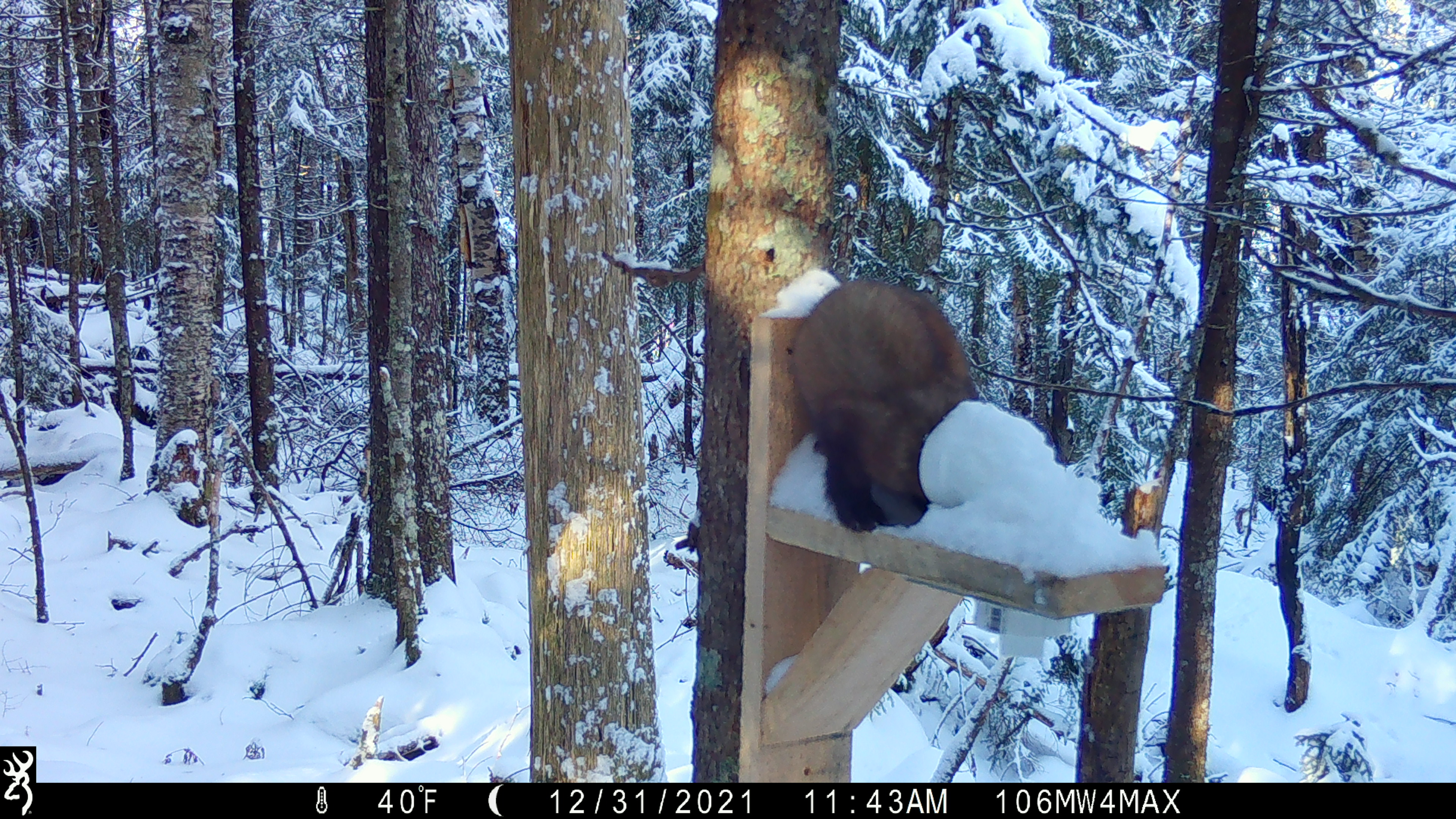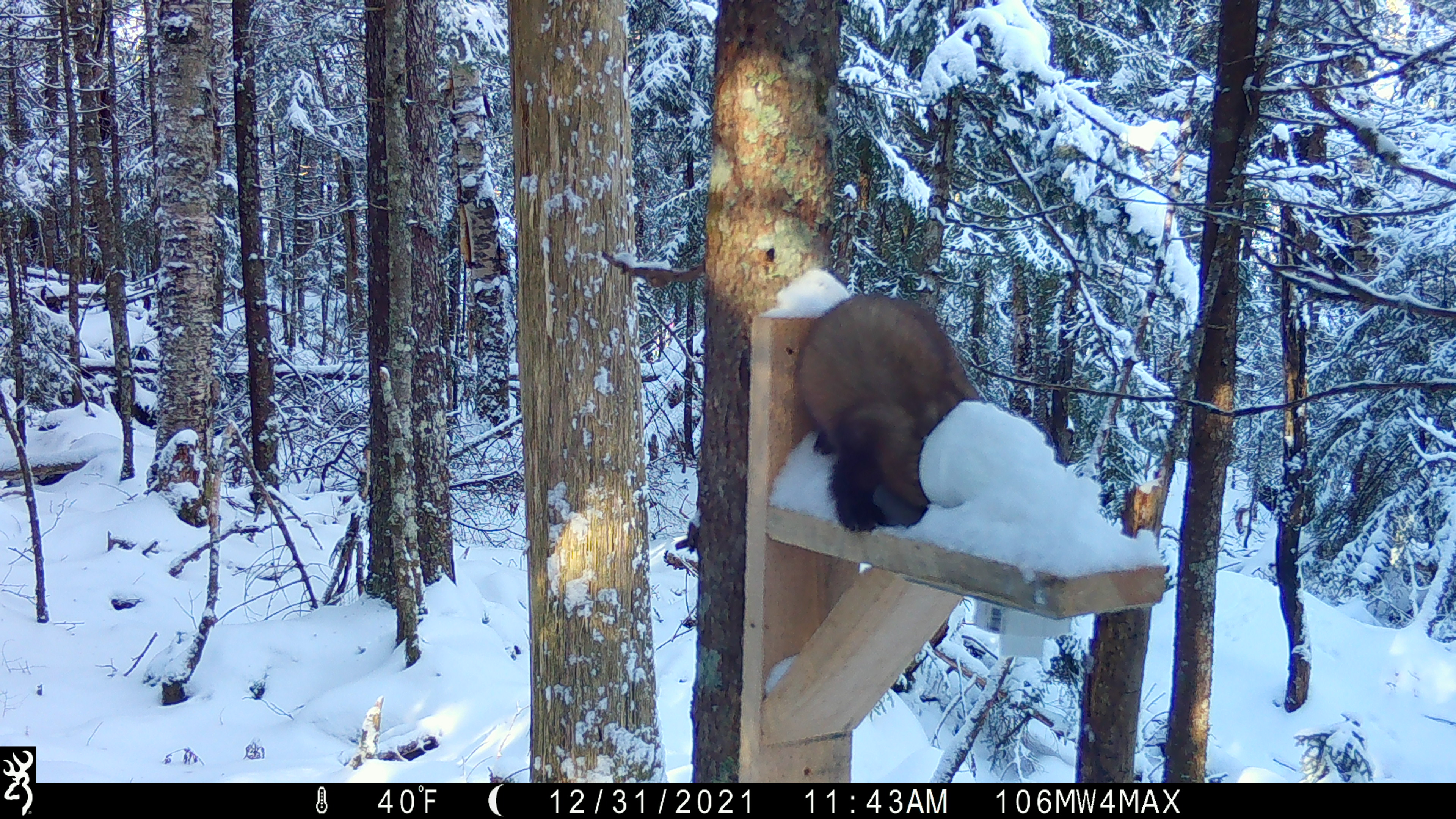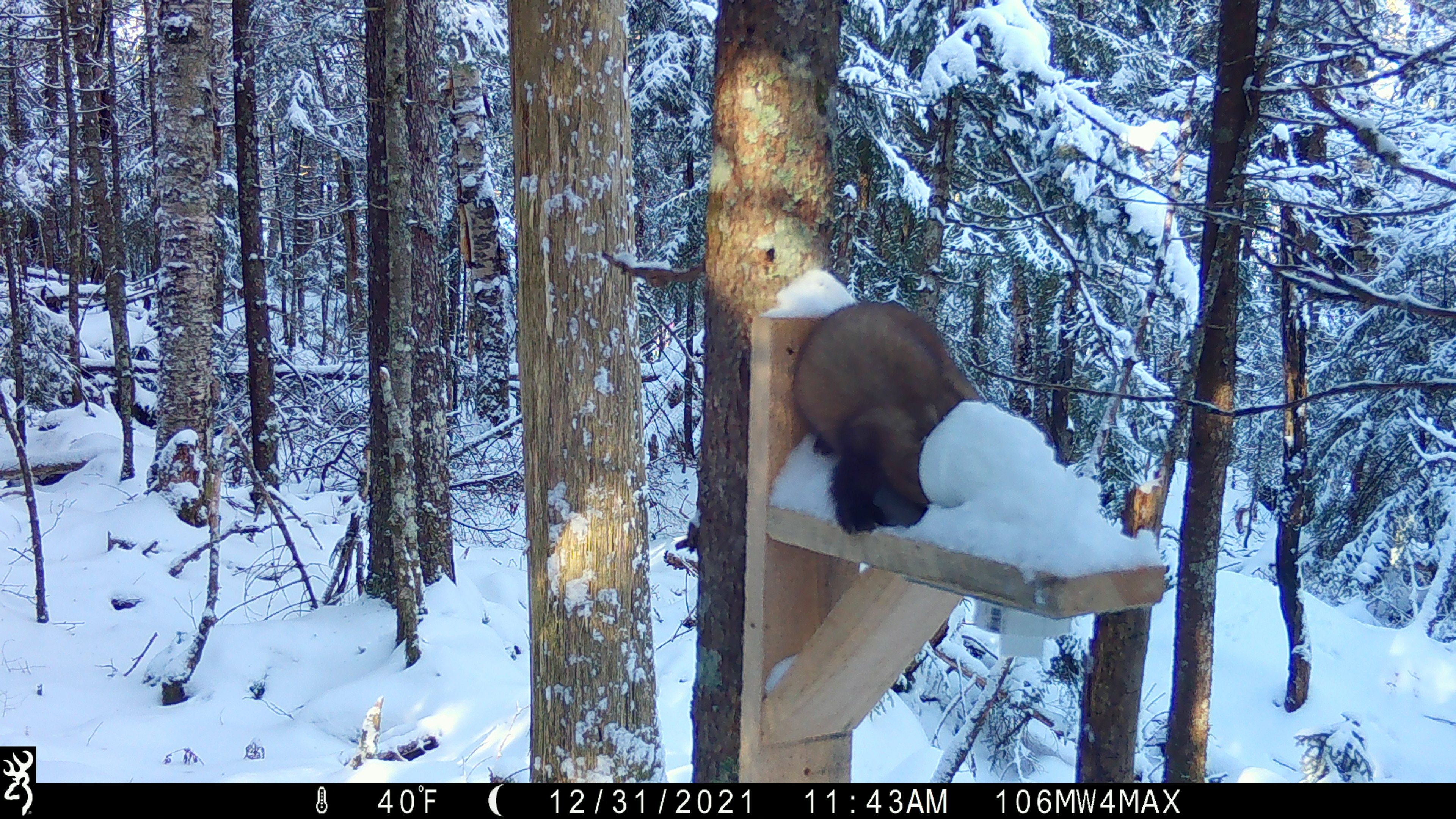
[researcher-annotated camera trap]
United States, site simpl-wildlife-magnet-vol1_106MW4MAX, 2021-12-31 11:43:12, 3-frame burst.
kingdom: Animalia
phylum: Chordata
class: Mammalia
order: Carnivora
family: Mustelidae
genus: Martes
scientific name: Martes americana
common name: american marten